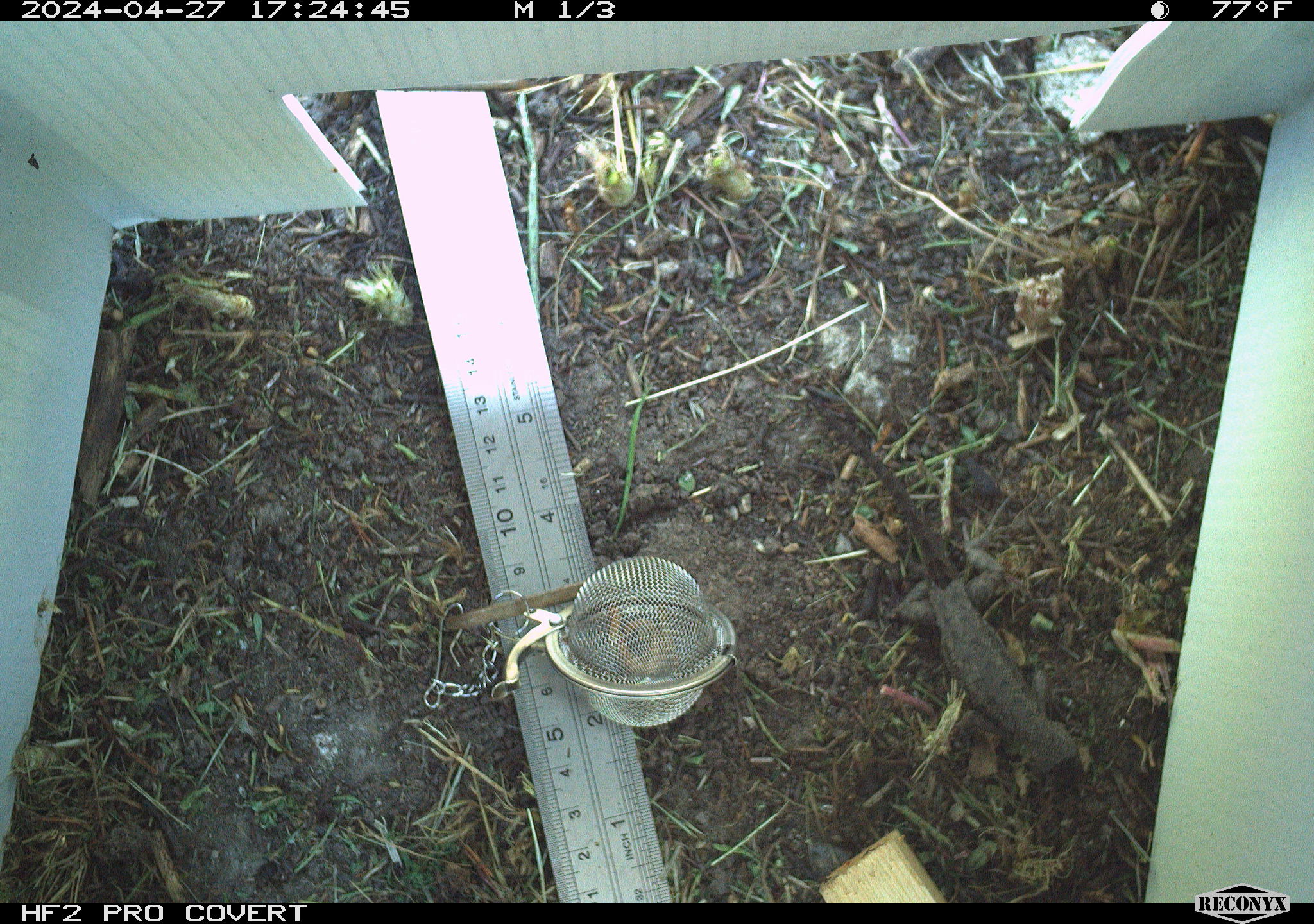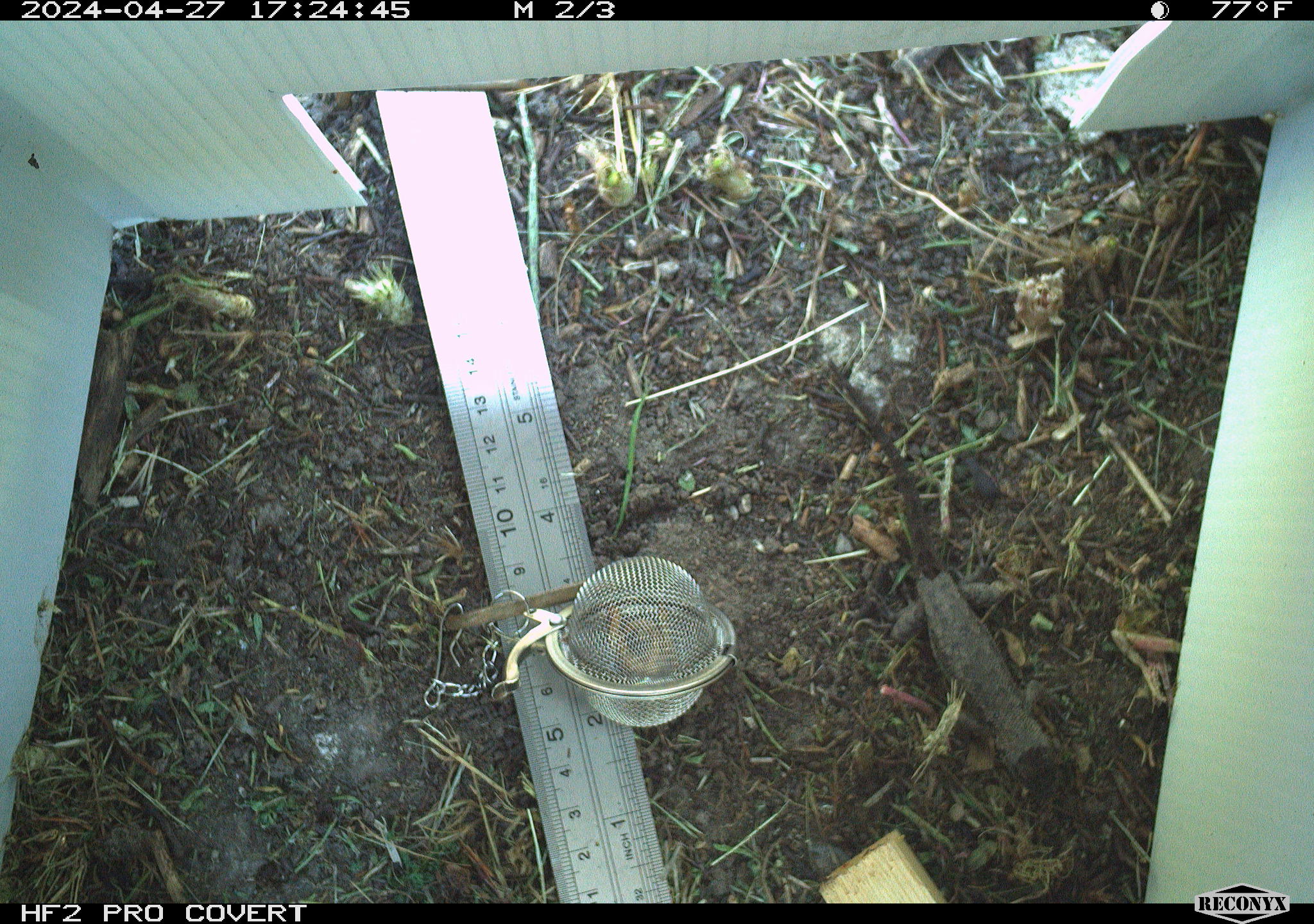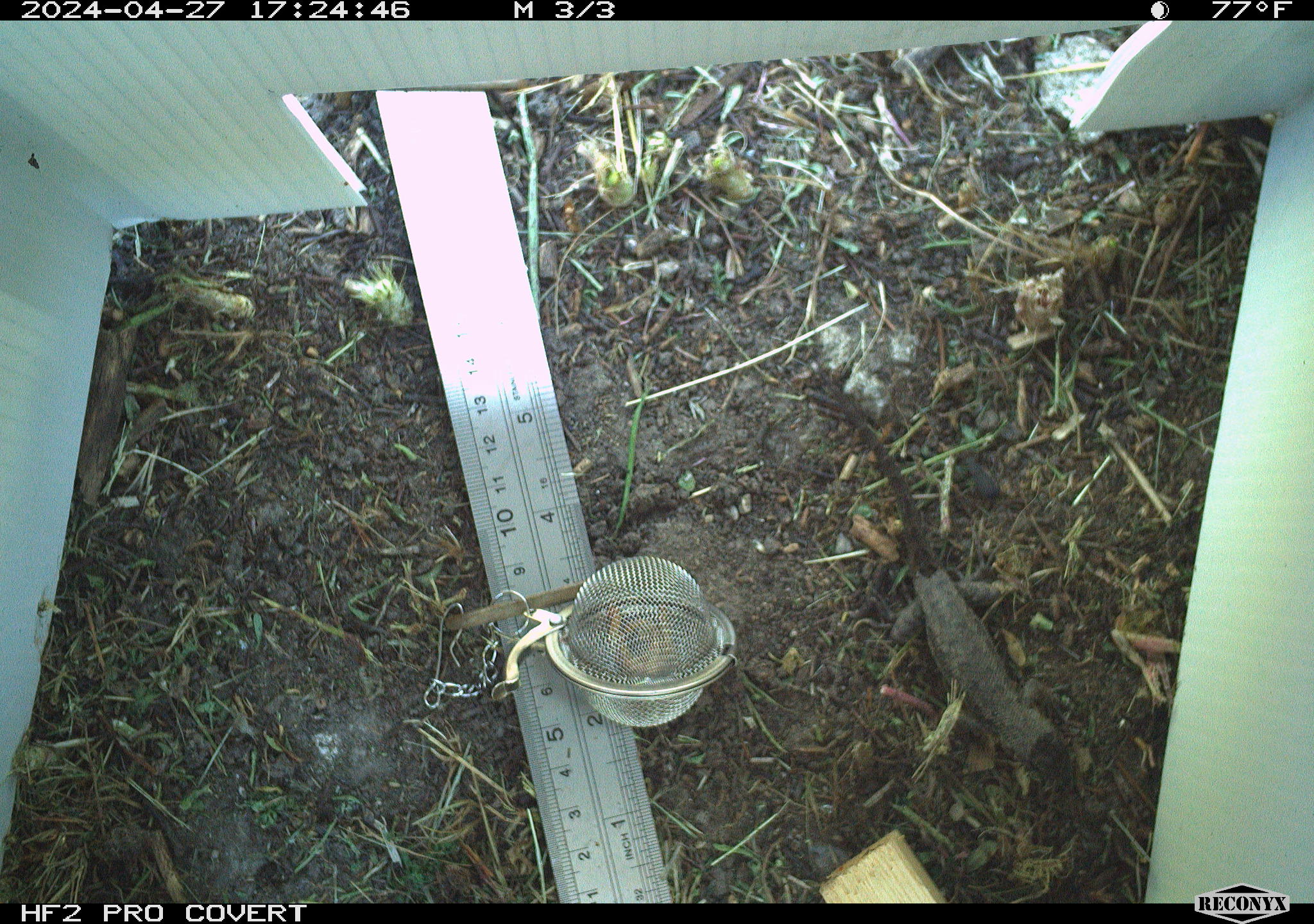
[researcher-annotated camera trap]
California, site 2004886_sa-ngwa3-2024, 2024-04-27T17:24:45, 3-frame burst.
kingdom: Animalia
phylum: Chordata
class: Reptilia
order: Squamata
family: Phrynosomatidae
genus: Sceloporus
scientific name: Sceloporus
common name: spiny lizards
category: sceloporus species